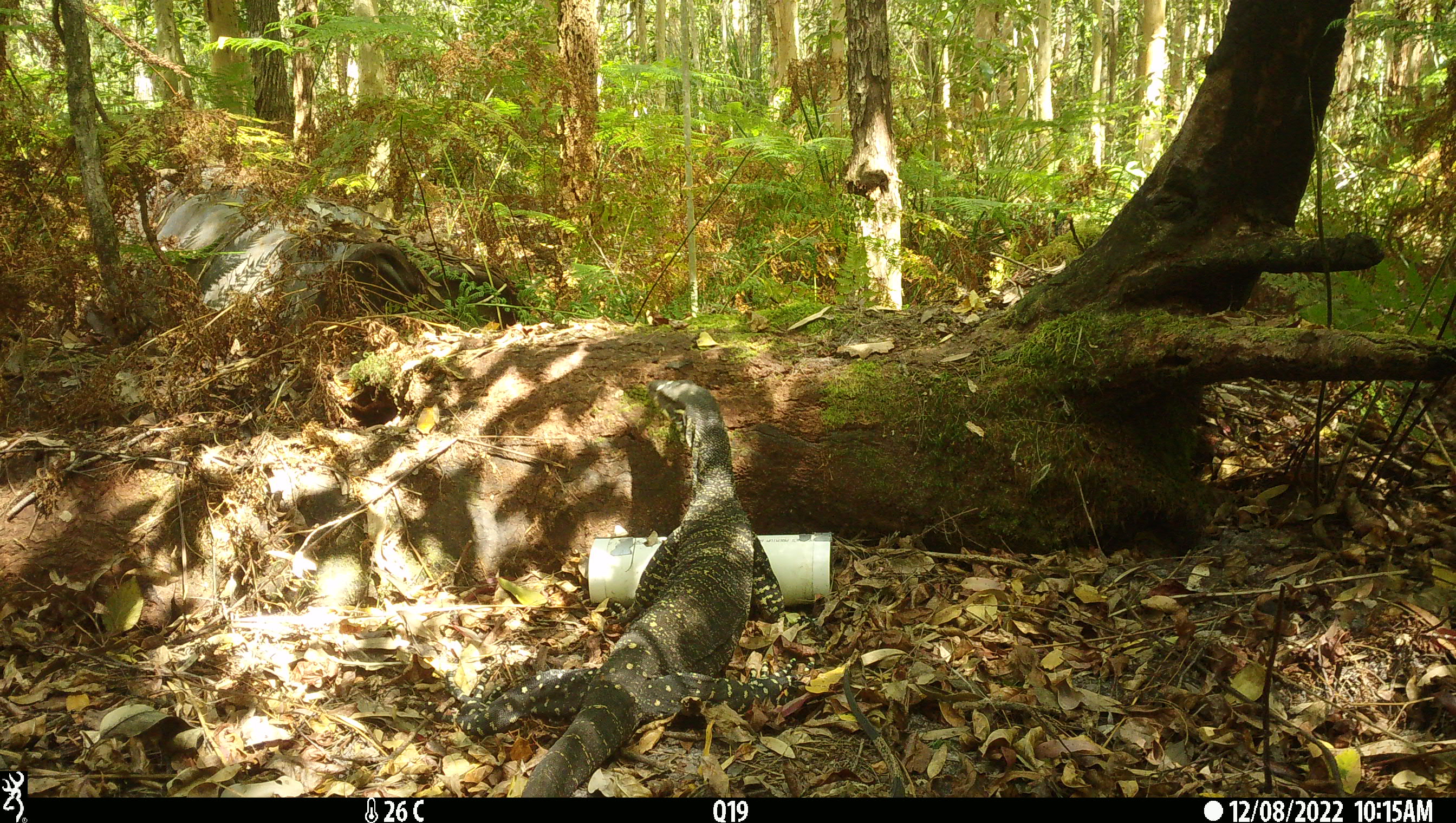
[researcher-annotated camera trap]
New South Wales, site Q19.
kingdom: Animalia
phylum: Chordata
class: Reptilia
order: Squamata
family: Varanidae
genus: Varanus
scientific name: Varanus varius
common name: lace monitor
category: goanna